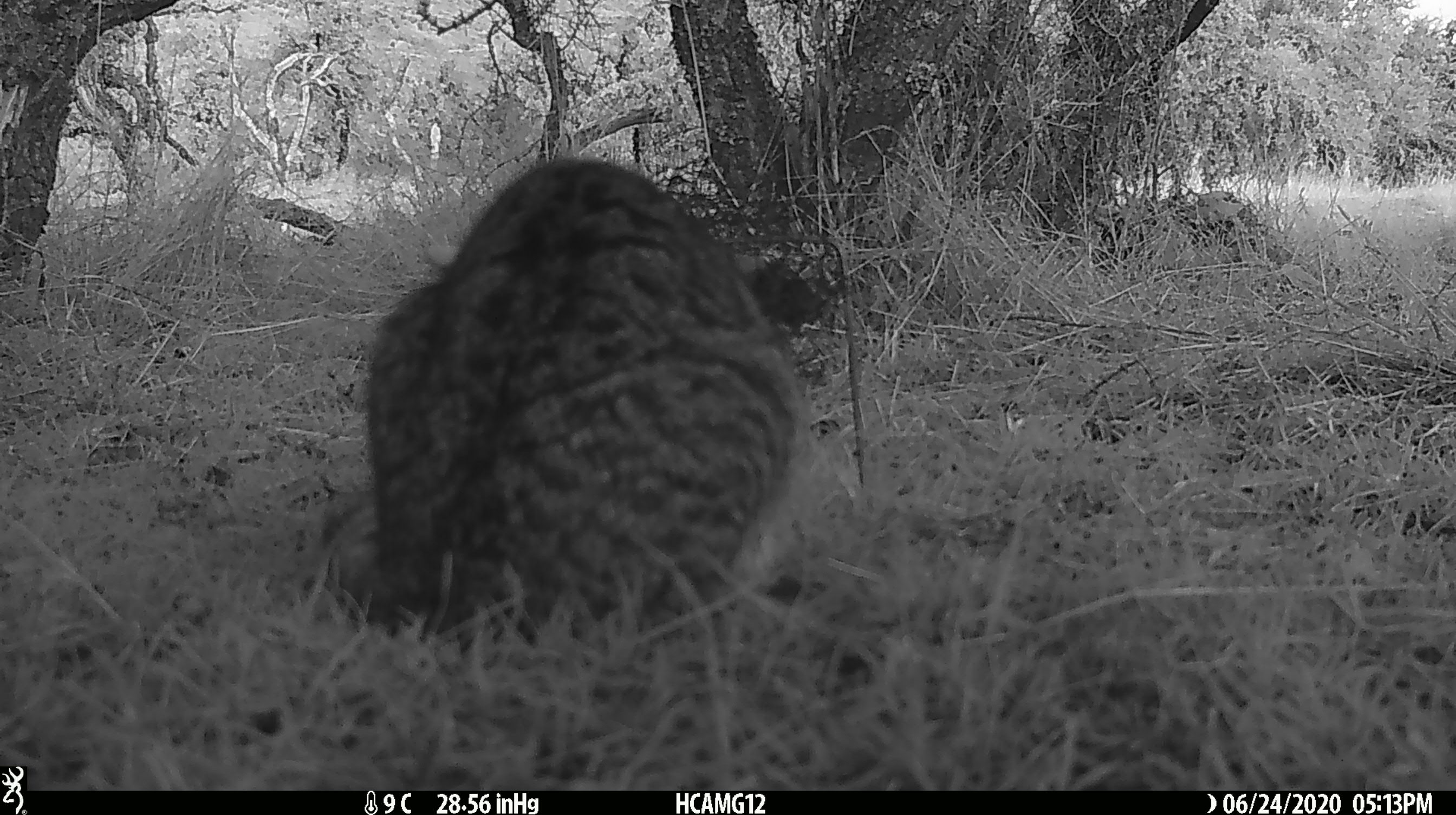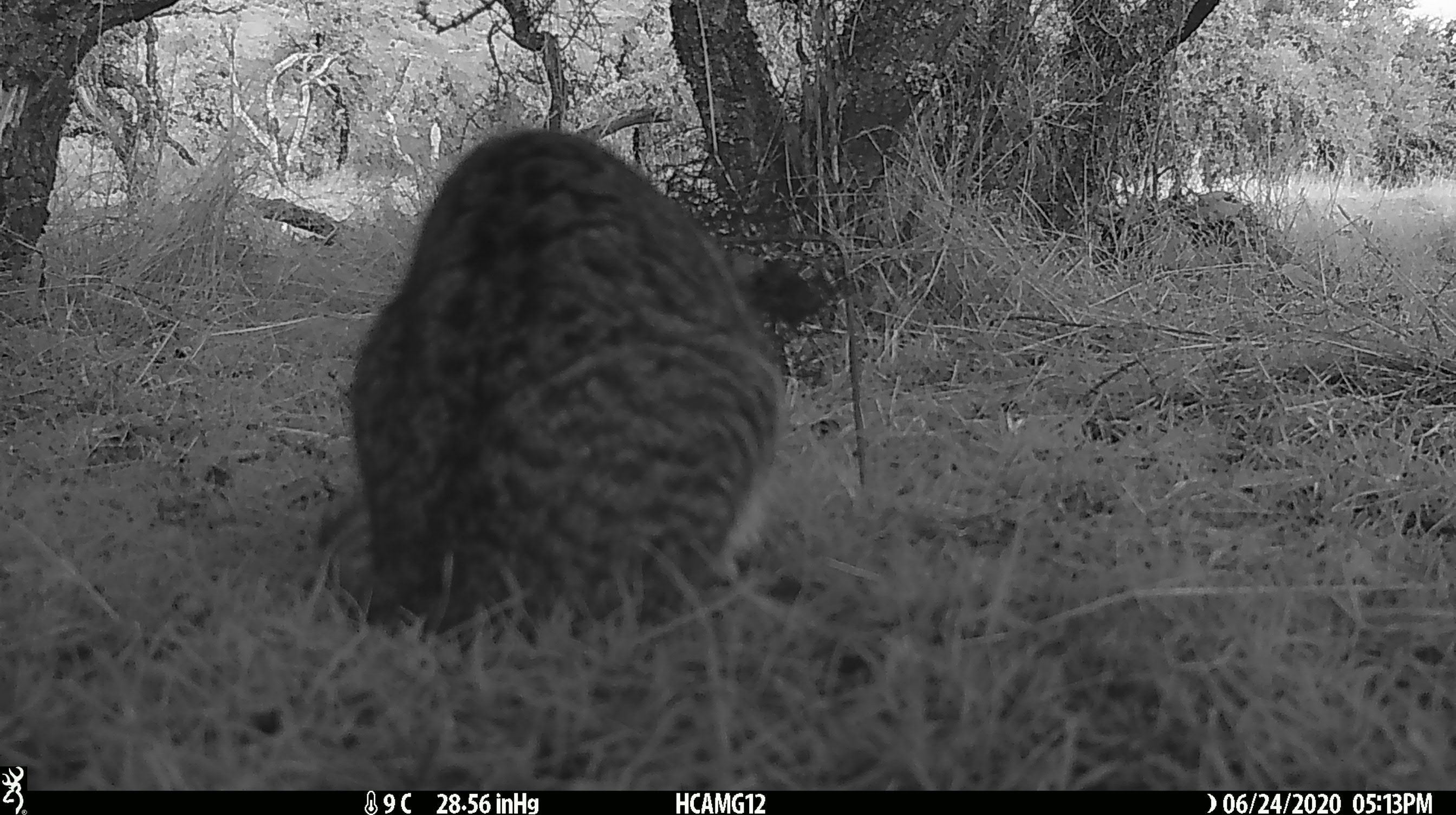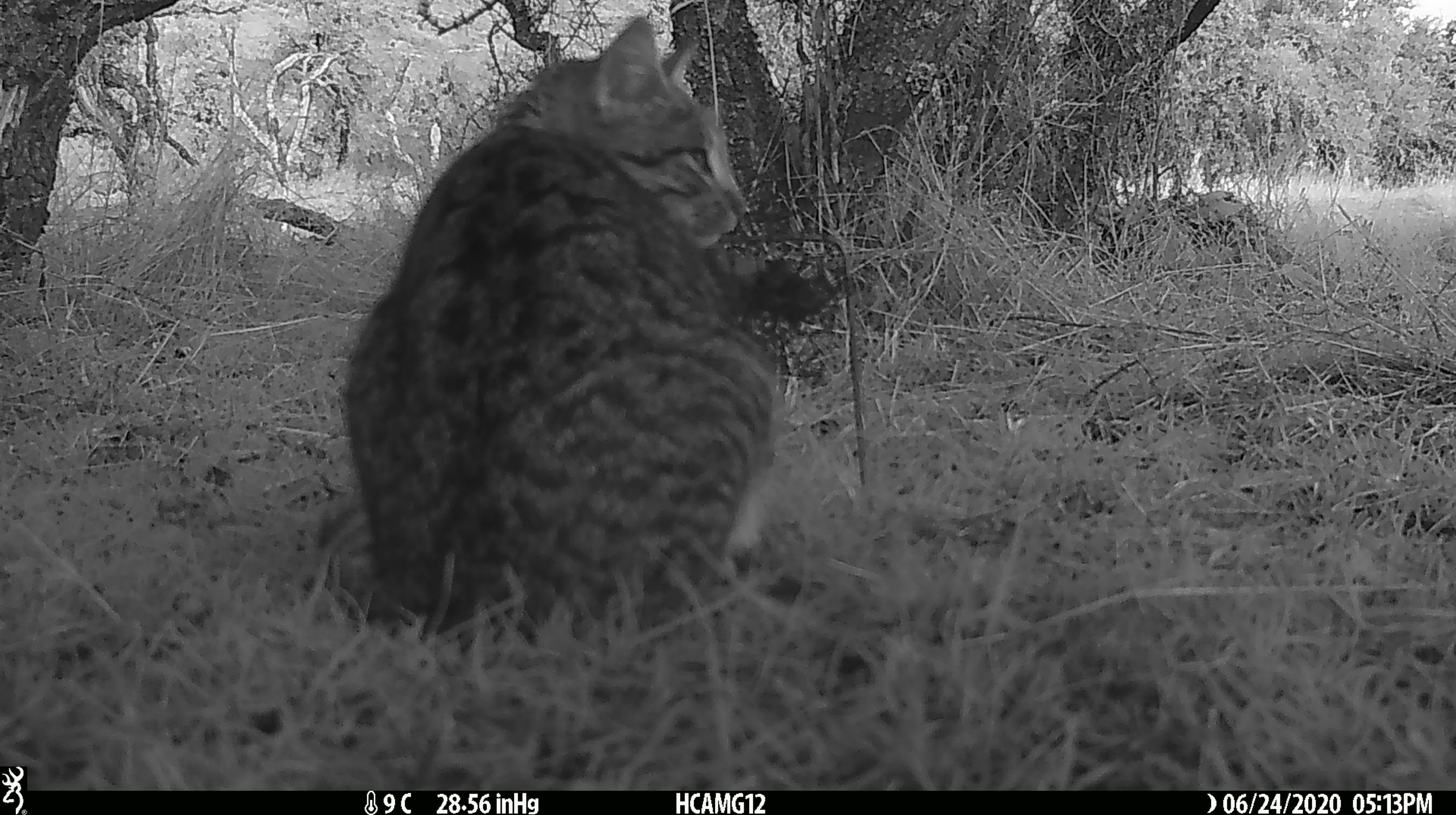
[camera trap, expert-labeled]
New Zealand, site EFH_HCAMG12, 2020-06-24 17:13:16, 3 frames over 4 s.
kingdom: Animalia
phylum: Chordata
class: Mammalia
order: Carnivora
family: Felidae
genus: Felis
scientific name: Felis catus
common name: domestic cat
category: cat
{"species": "cat (domestic cat) (Felis catus)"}